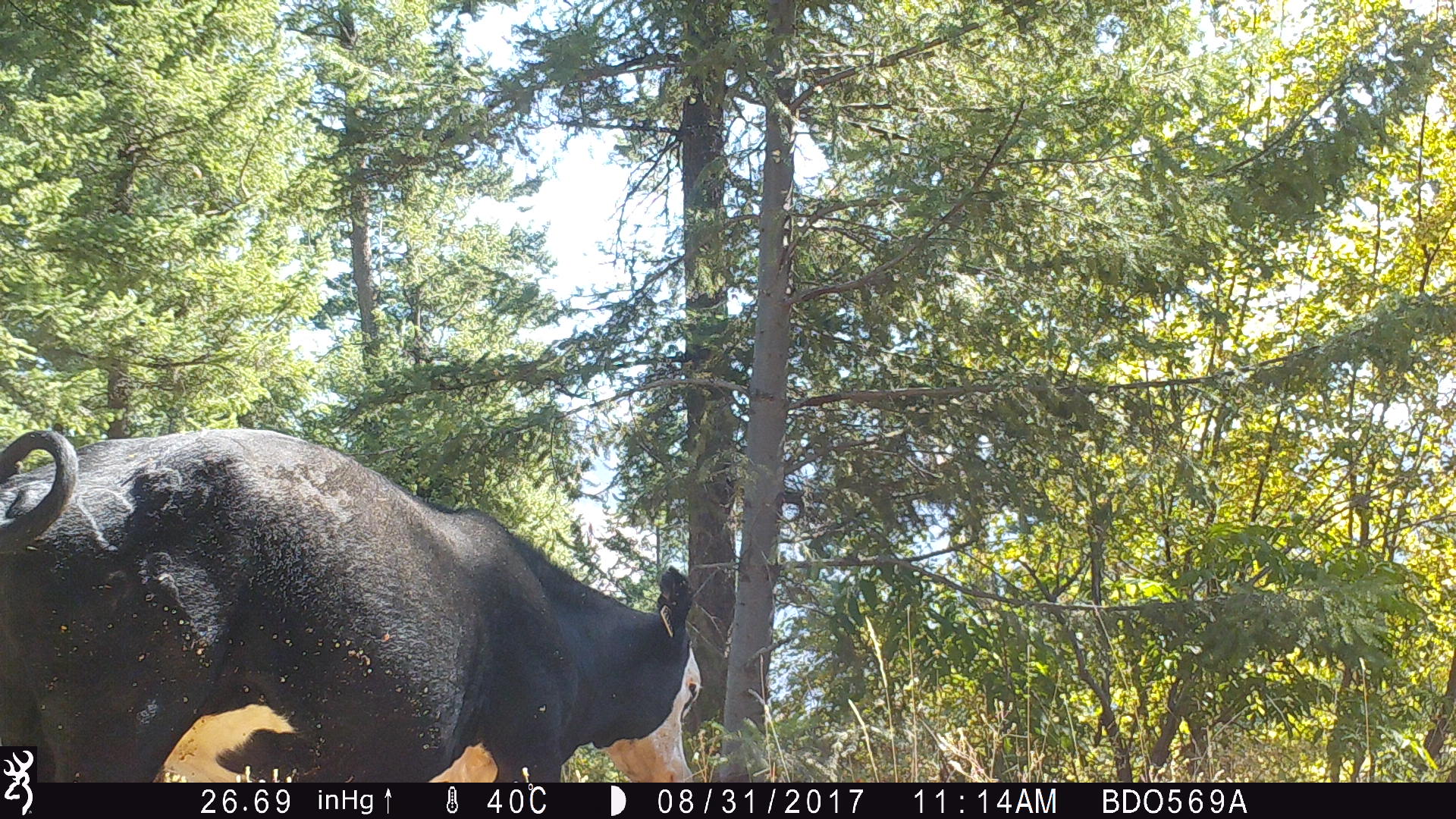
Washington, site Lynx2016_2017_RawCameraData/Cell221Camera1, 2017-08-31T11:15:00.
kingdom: Animalia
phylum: Chordata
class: Mammalia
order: Artiodactyla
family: Bovidae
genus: Bos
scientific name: Bos taurus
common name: domestic cattle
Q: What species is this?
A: Domestic cattle (Bos taurus).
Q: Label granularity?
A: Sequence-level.